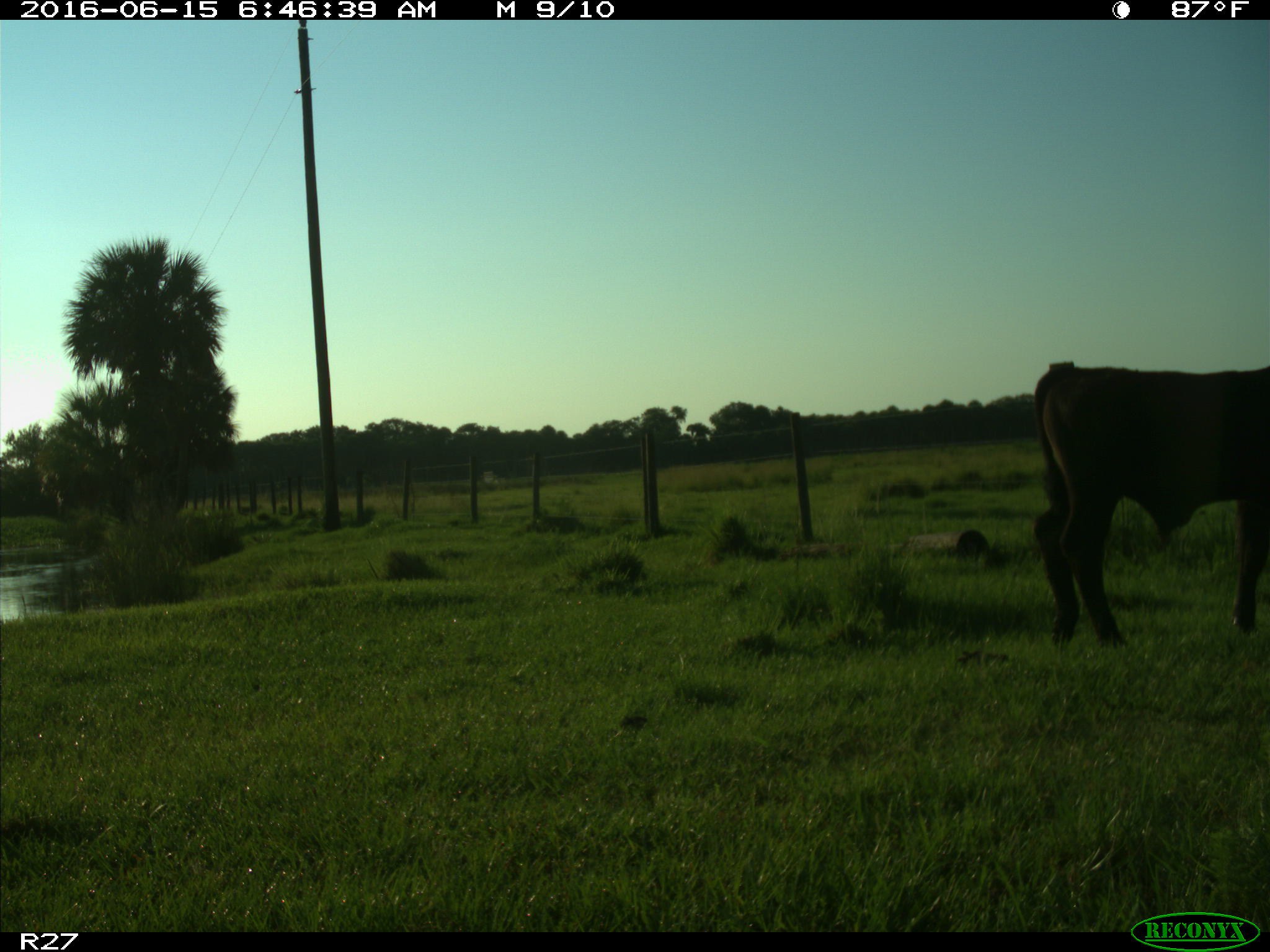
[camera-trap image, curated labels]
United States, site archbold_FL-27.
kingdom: Animalia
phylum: Chordata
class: Mammalia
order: Artiodactyla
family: Bovidae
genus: Bos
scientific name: Bos taurus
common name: domestic cow